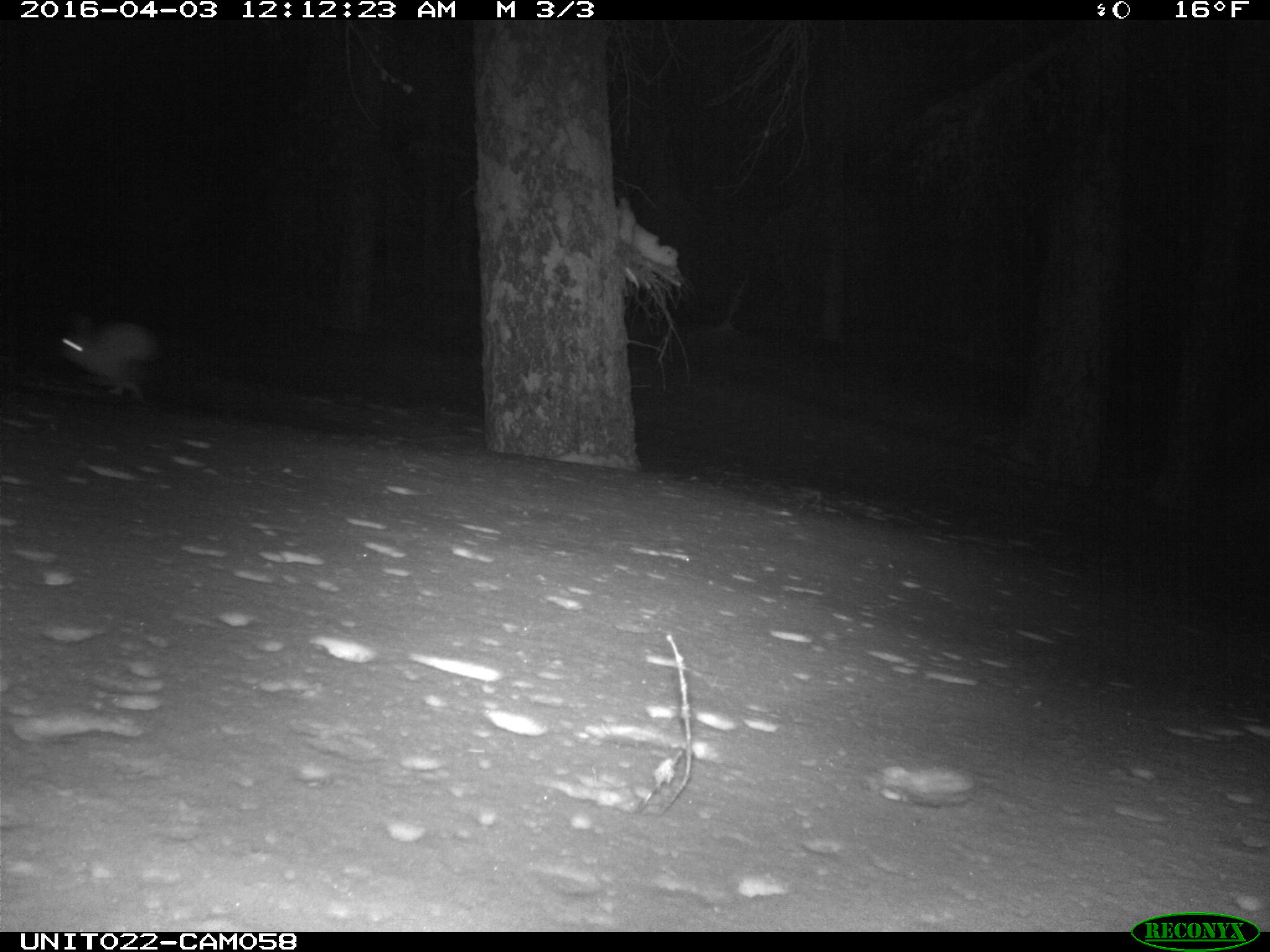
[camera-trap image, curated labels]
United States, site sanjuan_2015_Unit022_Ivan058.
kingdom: Animalia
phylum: Chordata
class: Mammalia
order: Lagomorpha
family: Leporidae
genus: Lepus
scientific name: Lepus americanus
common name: snowshoe hare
Lepus americanus (snowshoe hare).